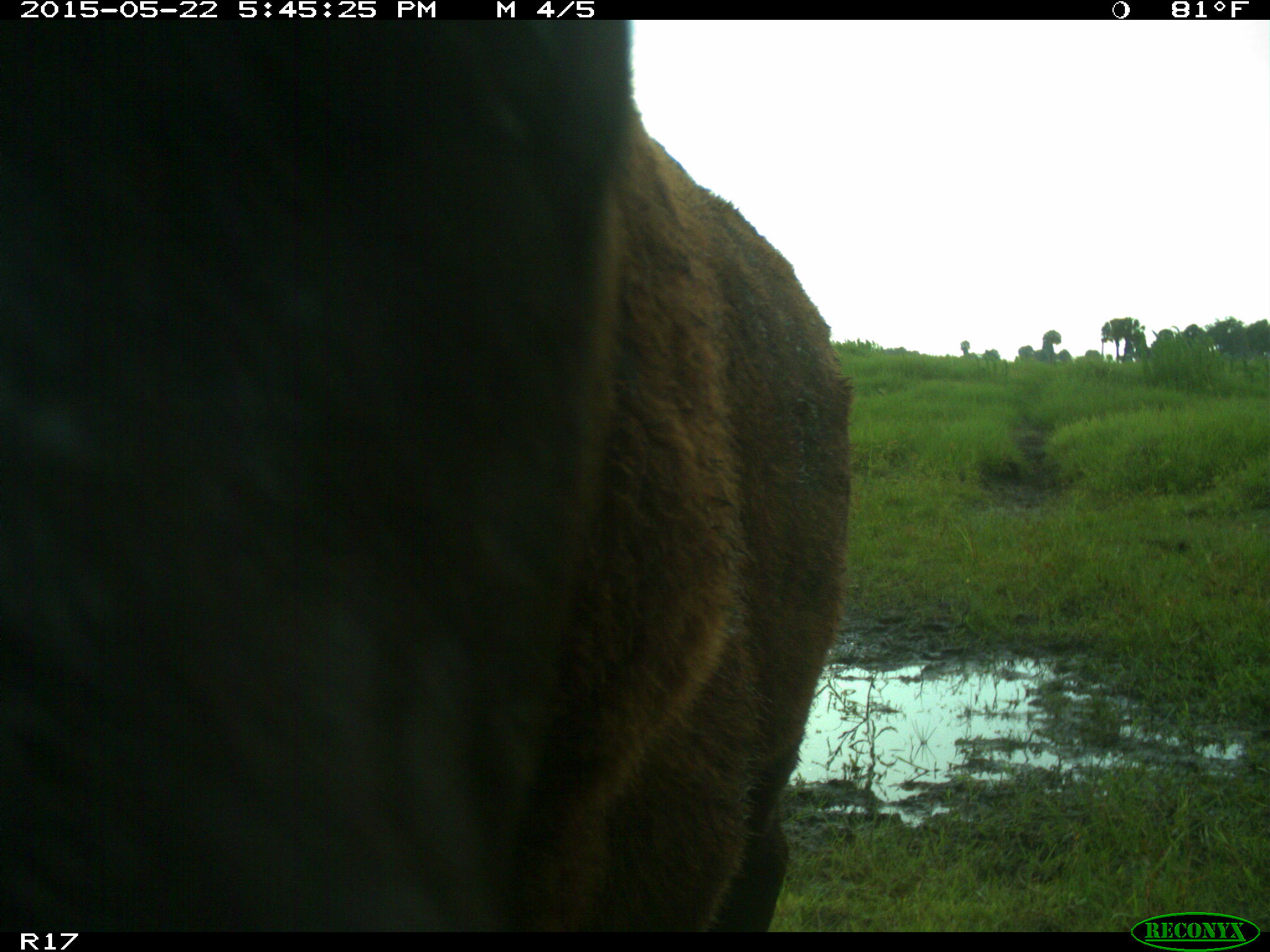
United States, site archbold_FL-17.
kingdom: Animalia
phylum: Chordata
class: Mammalia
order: Artiodactyla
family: Bovidae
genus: Bos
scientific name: Bos taurus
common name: domestic cow